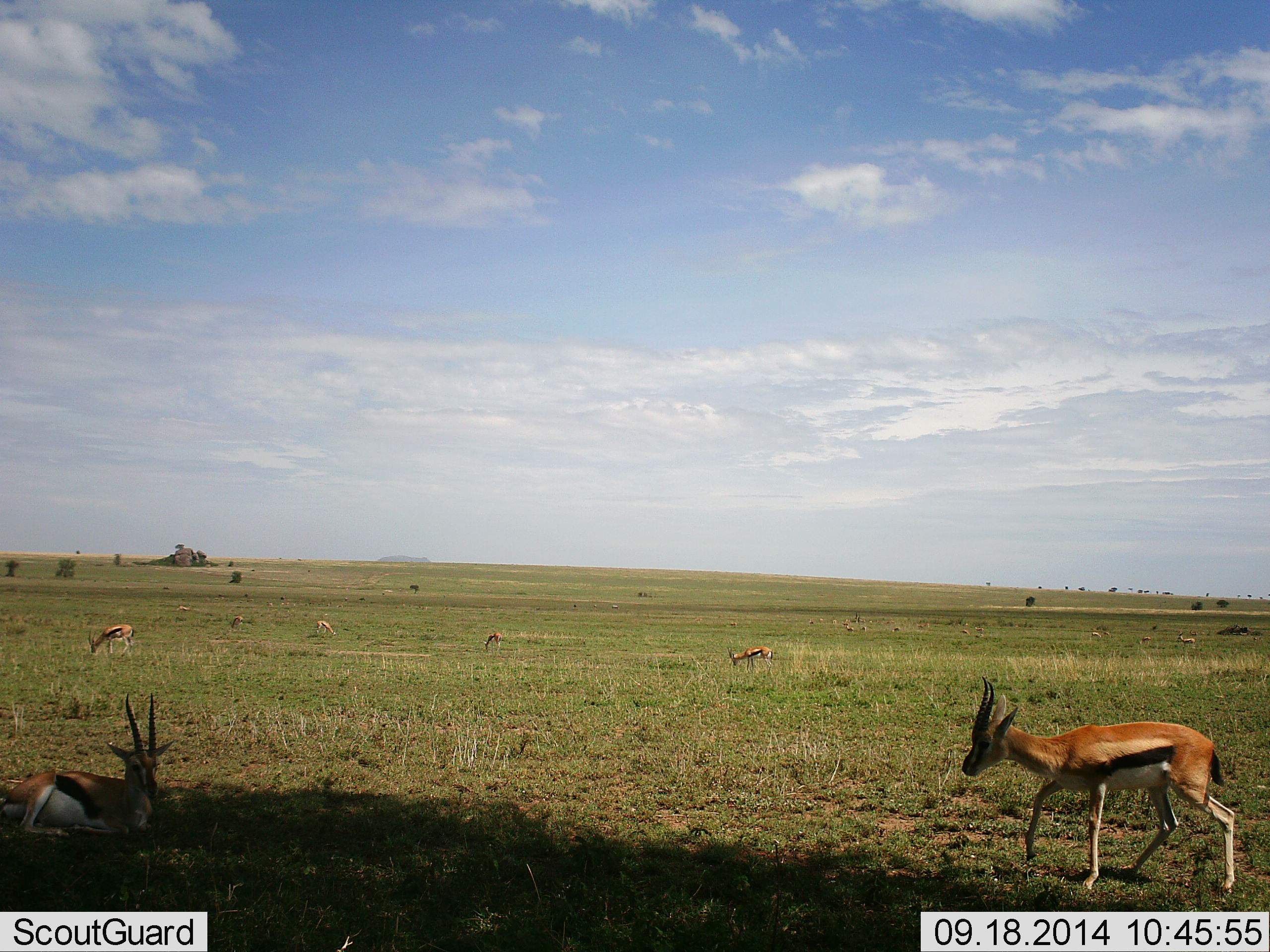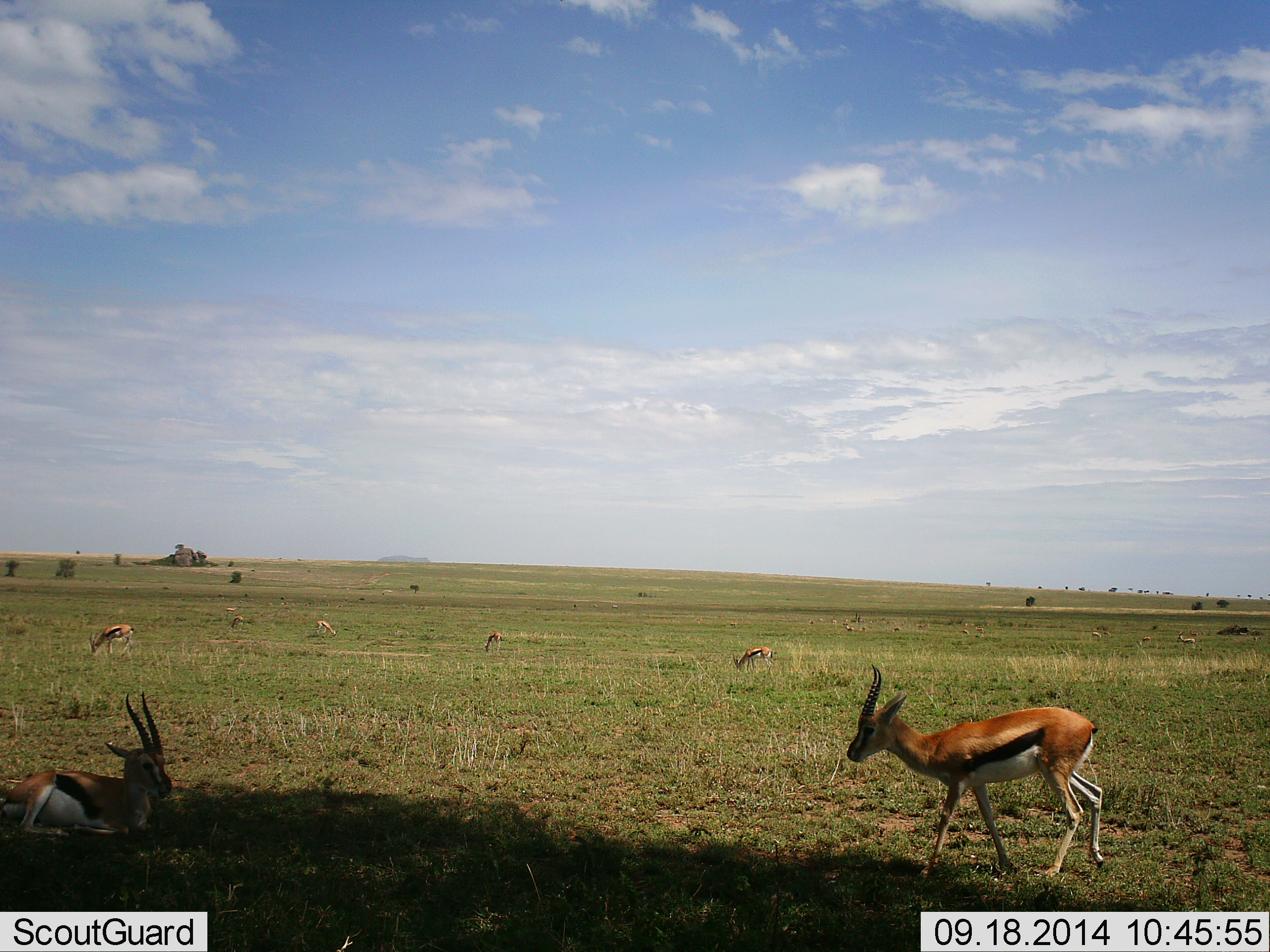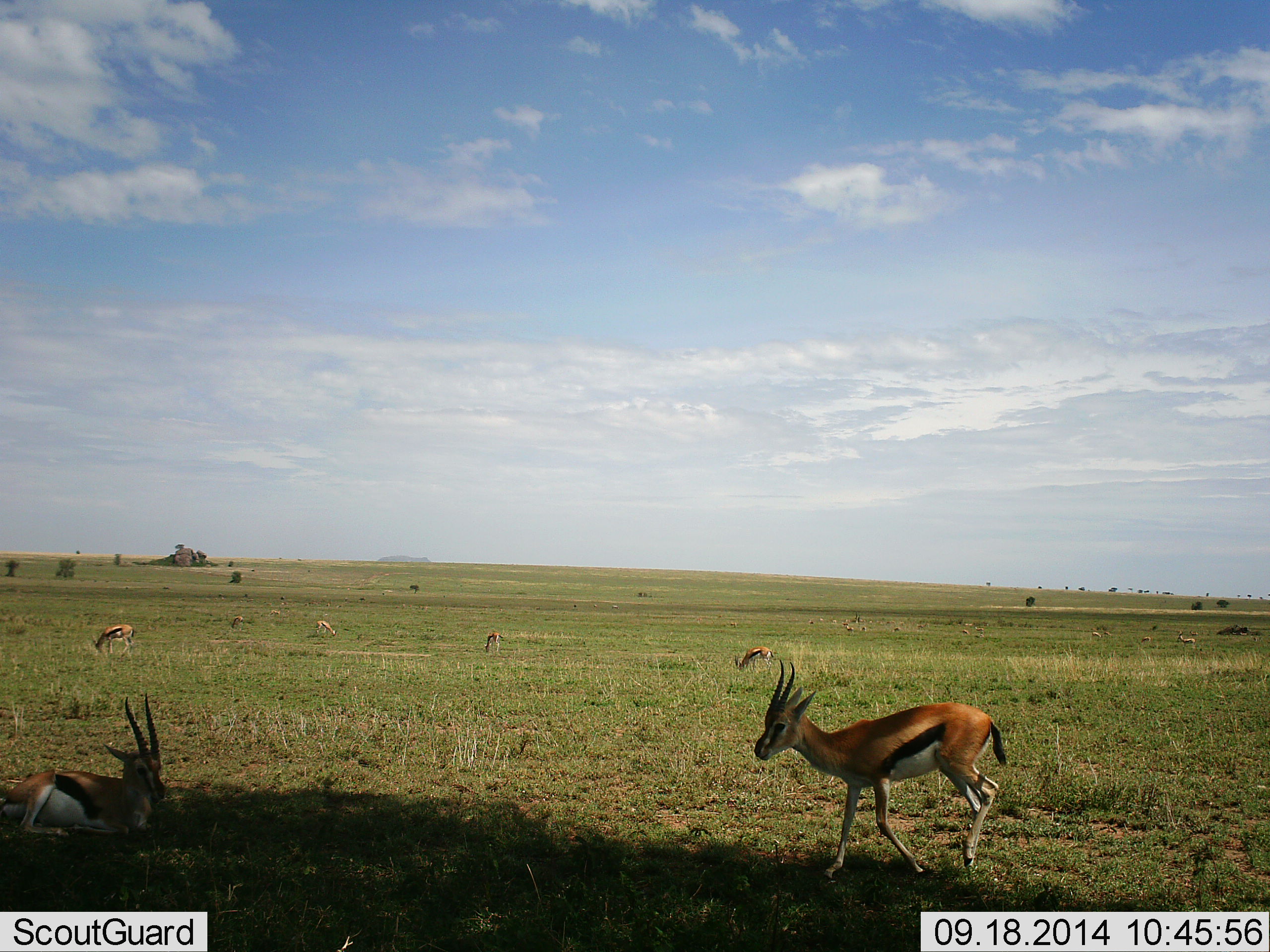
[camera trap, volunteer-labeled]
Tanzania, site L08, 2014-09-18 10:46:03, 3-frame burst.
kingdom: Animalia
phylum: Chordata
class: Mammalia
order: Artiodactyla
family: Bovidae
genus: Eudorcas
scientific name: Eudorcas thomsonii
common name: thomson's gazelle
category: gazellethomsons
Gazellethomsons (thomson's gazelle) (Eudorcas thomsonii), count 10. Behavior (volunteer vote fractions): standing 40%, resting 80%, moving 90%, interacting 0%. Young present (vote fraction): 0%. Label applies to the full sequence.